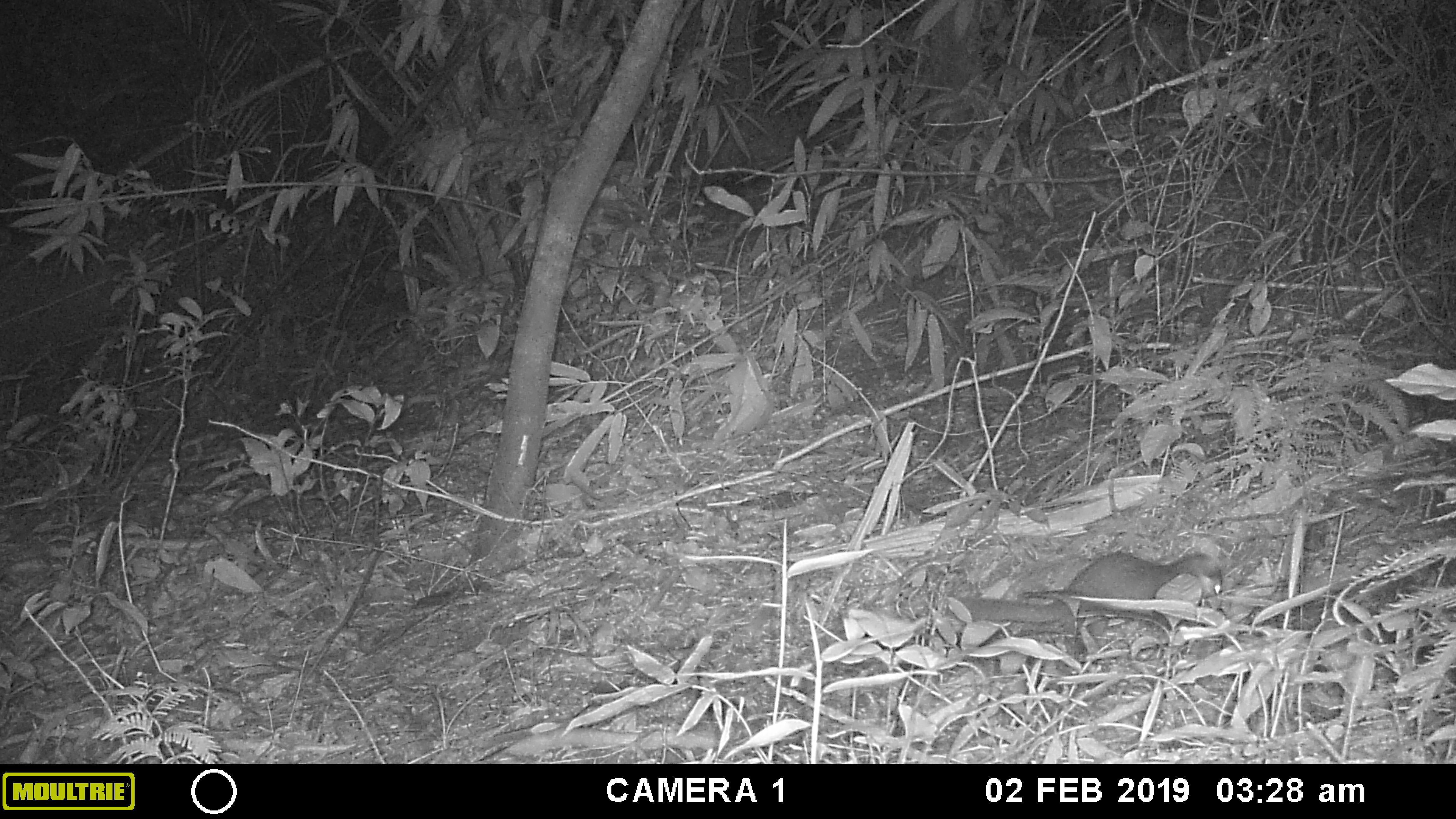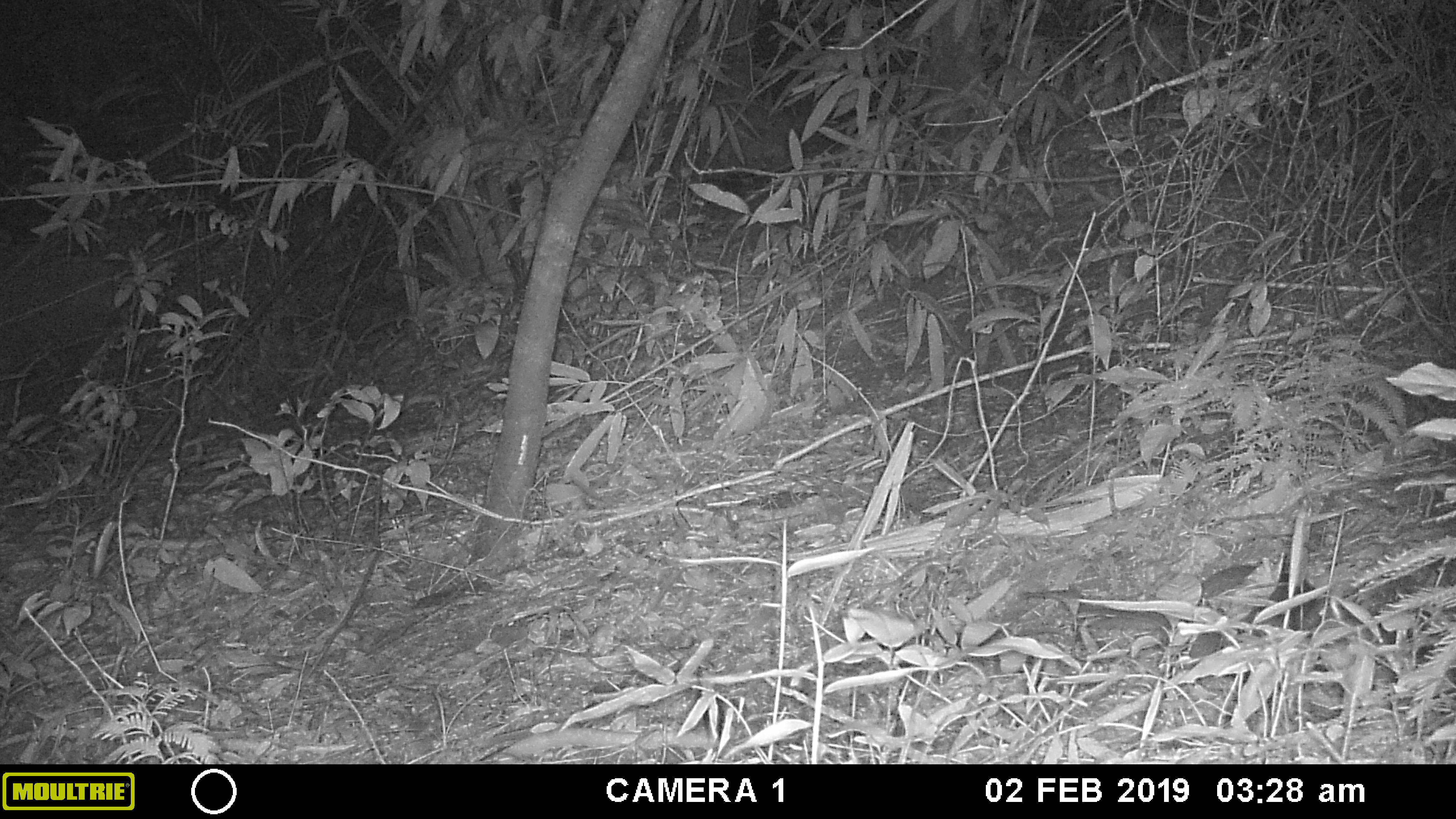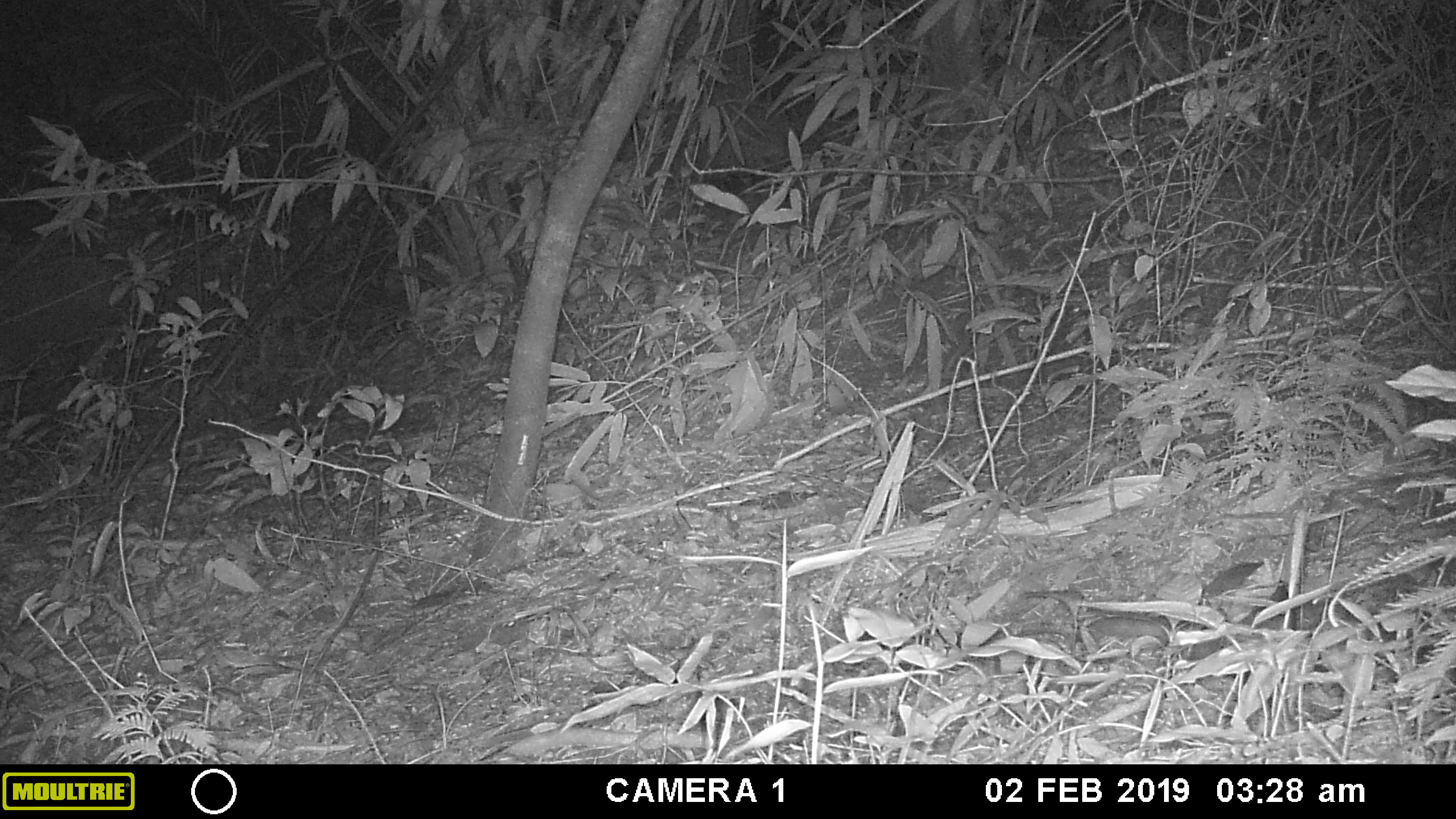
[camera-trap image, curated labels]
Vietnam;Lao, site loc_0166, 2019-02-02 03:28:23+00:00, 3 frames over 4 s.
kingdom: Animalia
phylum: Chordata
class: Mammalia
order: Carnivora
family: Mustelidae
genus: Melogale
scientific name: Melogale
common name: ferret badger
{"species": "ferret badger (Melogale)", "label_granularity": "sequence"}